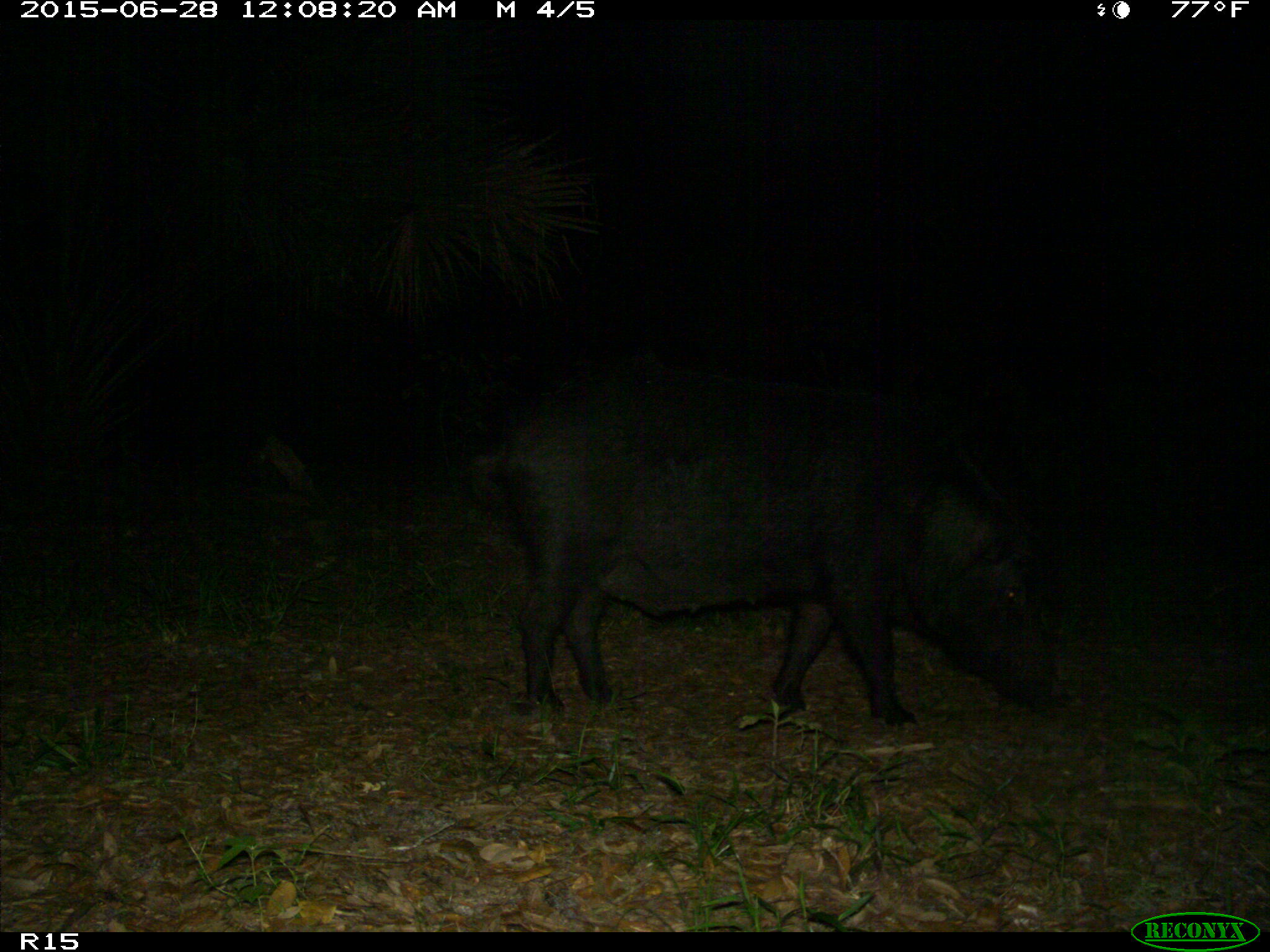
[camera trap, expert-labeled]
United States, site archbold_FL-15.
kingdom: Animalia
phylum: Chordata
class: Mammalia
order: Artiodactyla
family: Suidae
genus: Sus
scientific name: Sus scrofa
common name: wild boar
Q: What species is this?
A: Sus scrofa (wild boar).